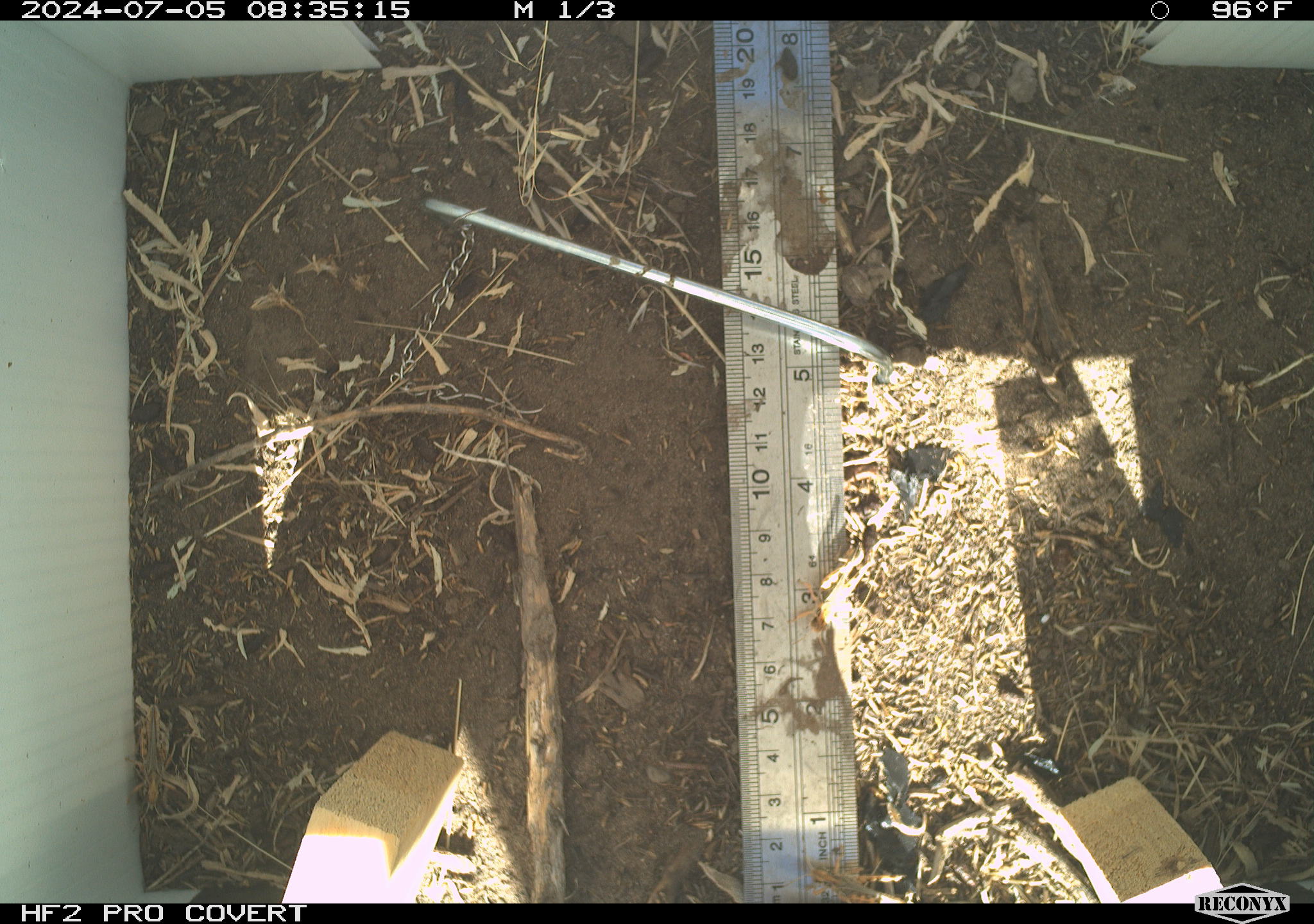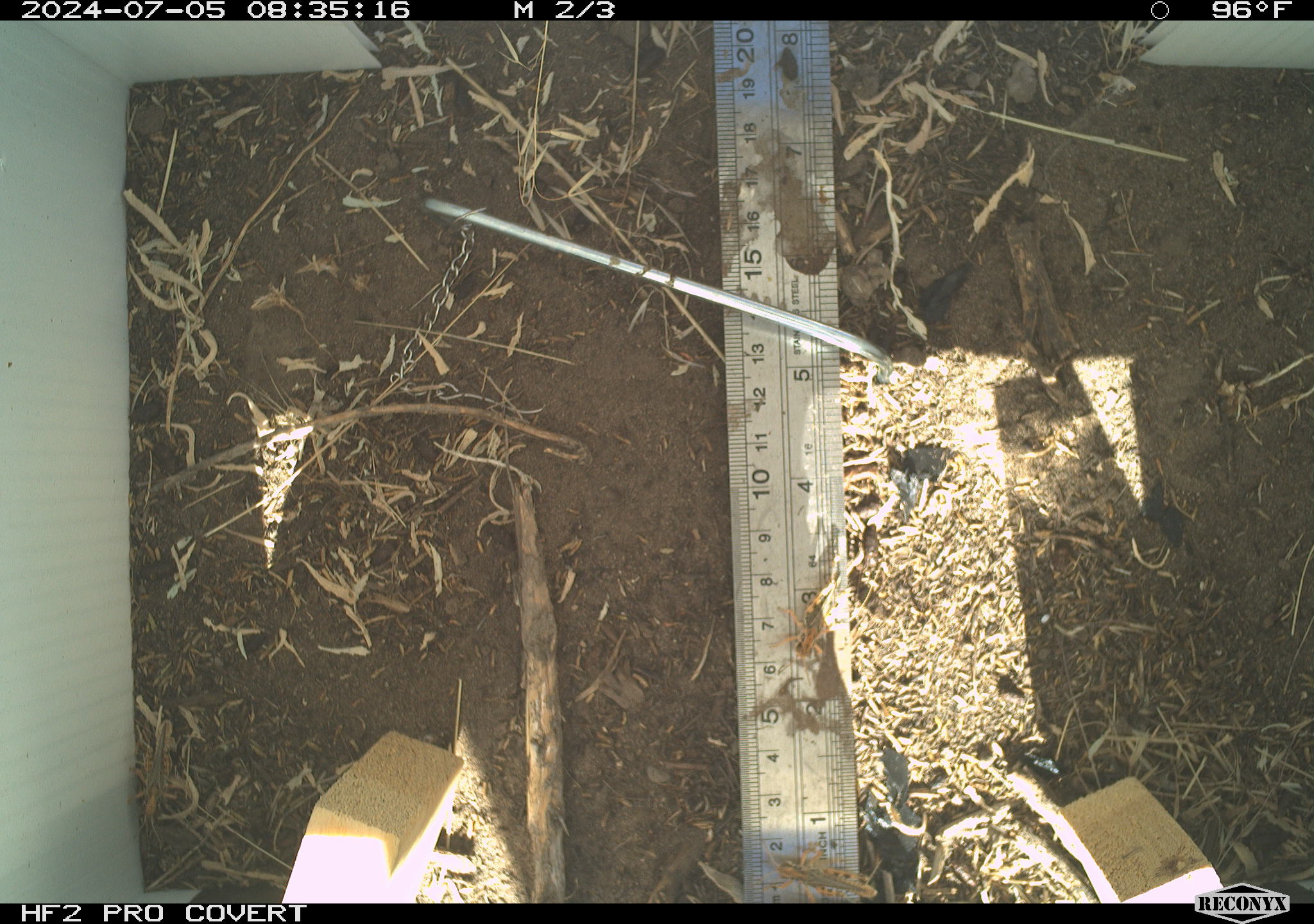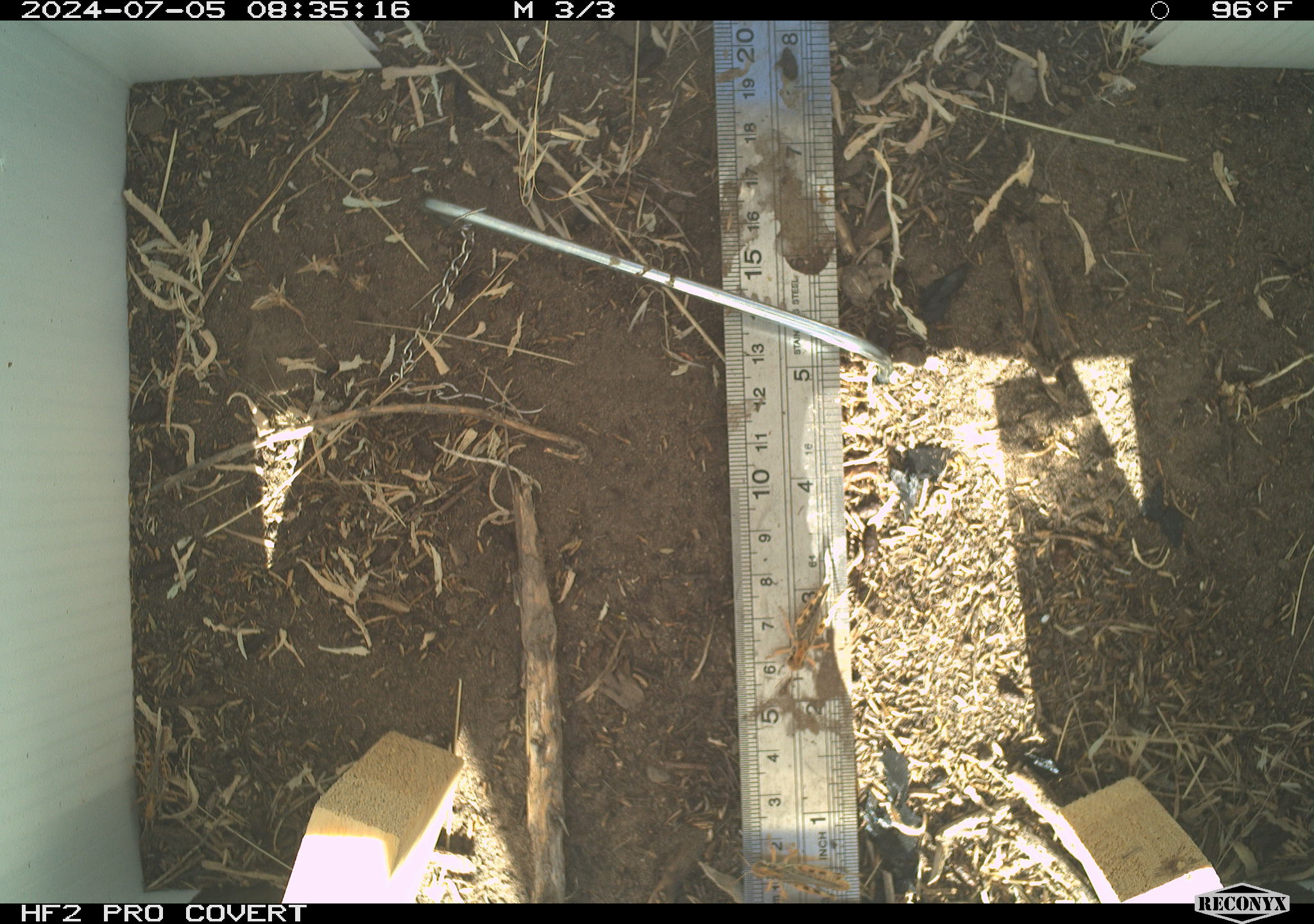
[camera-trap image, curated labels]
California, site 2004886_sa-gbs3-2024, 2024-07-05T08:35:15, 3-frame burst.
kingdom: Animalia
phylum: Chordata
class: Reptilia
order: Squamata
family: Teiidae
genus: Aspidoscelis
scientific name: Aspidoscelis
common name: whiptail lizards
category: aspidoscelis species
Aspidoscelis species (whiptail lizards) (Aspidoscelis).